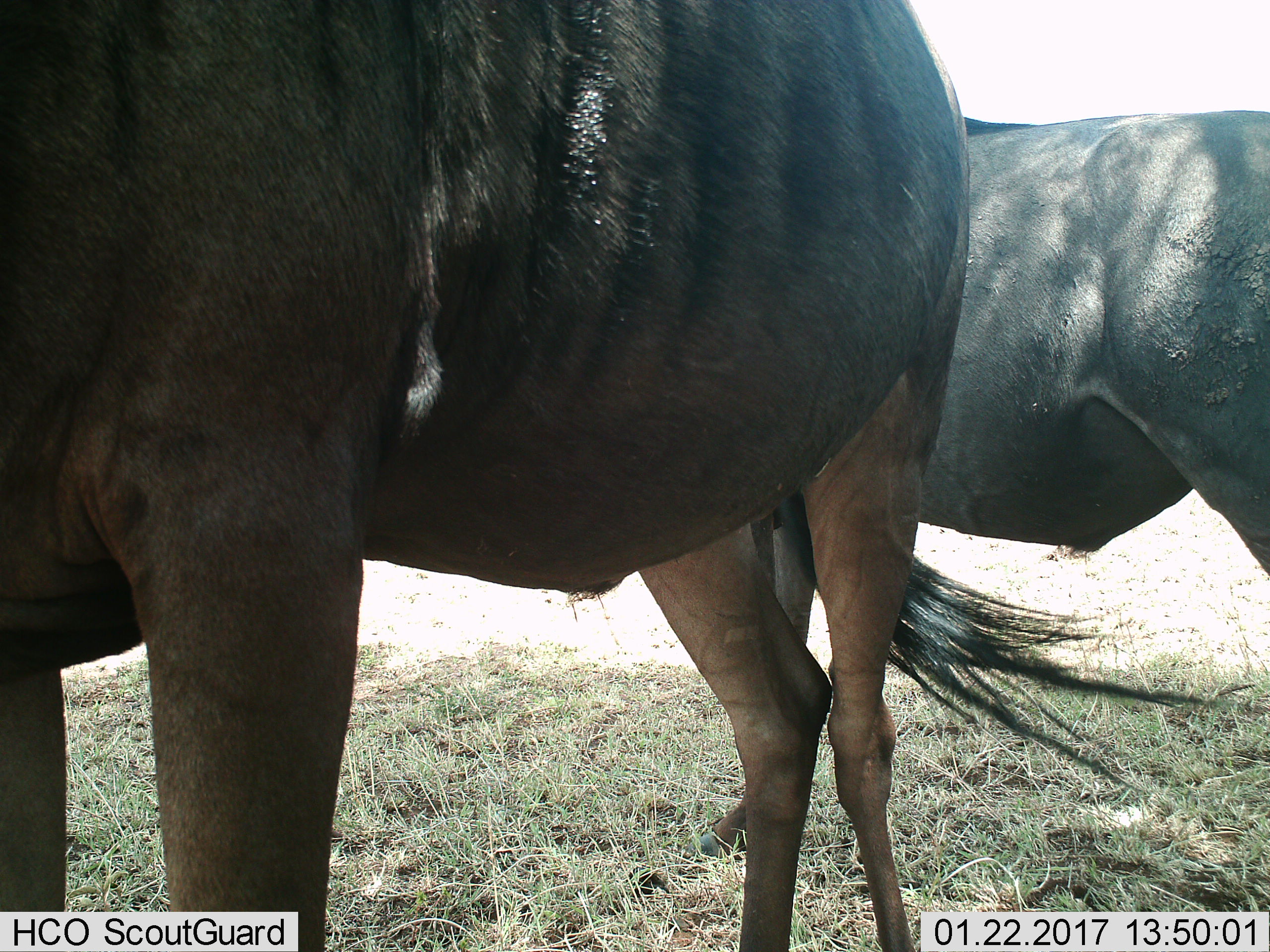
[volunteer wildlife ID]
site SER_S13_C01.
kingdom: Animalia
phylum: Chordata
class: Mammalia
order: Artiodactyla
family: Bovidae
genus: Connochaetes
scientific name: Connochaetes taurinus taurinus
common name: blue wildebeest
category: wildebeestblue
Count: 2.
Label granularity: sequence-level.